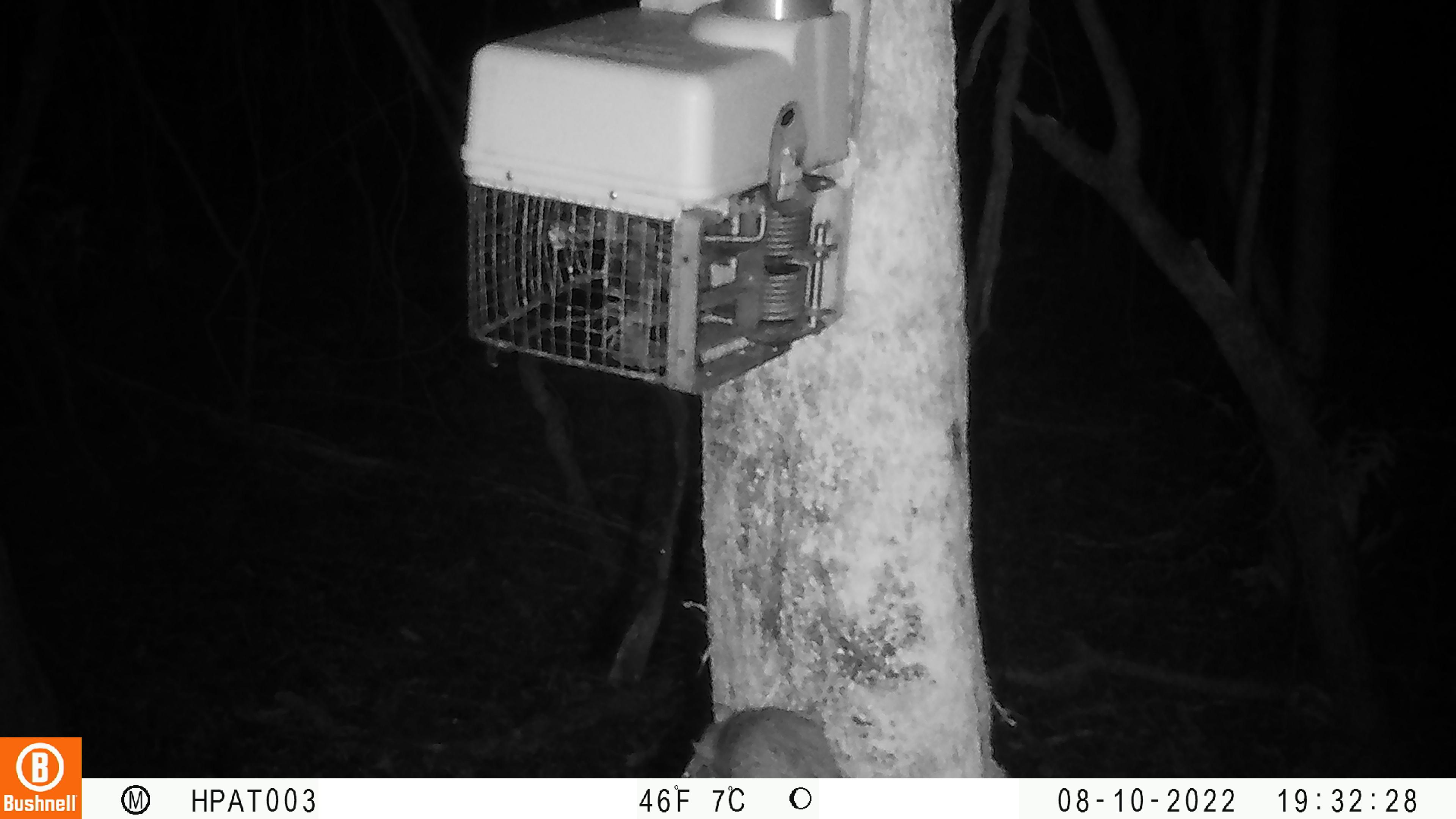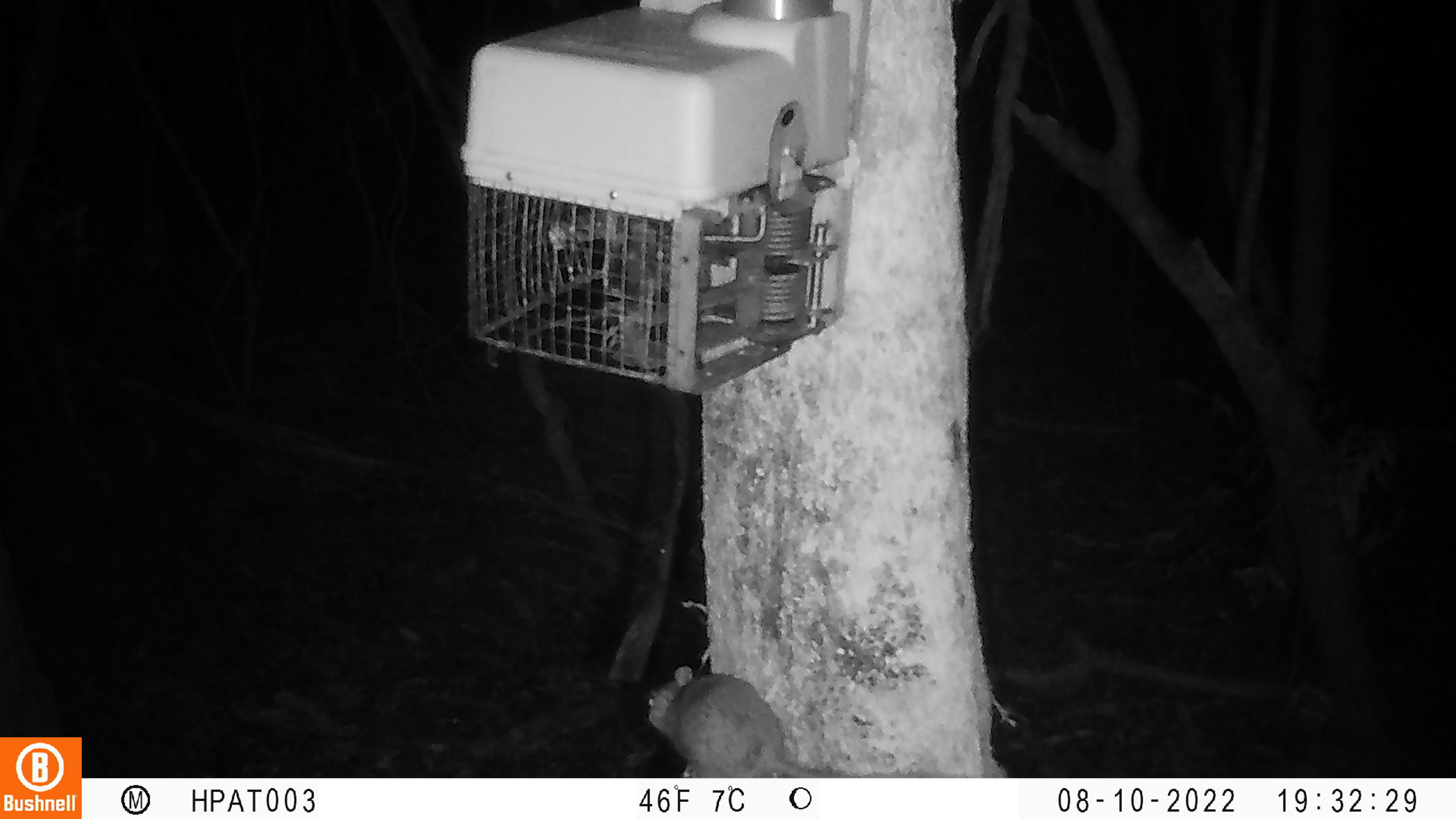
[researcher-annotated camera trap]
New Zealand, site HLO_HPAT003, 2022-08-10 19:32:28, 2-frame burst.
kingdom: Animalia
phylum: Chordata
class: Mammalia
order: Rodentia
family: Muridae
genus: Rattus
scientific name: Rattus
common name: rat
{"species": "rat (Rattus)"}